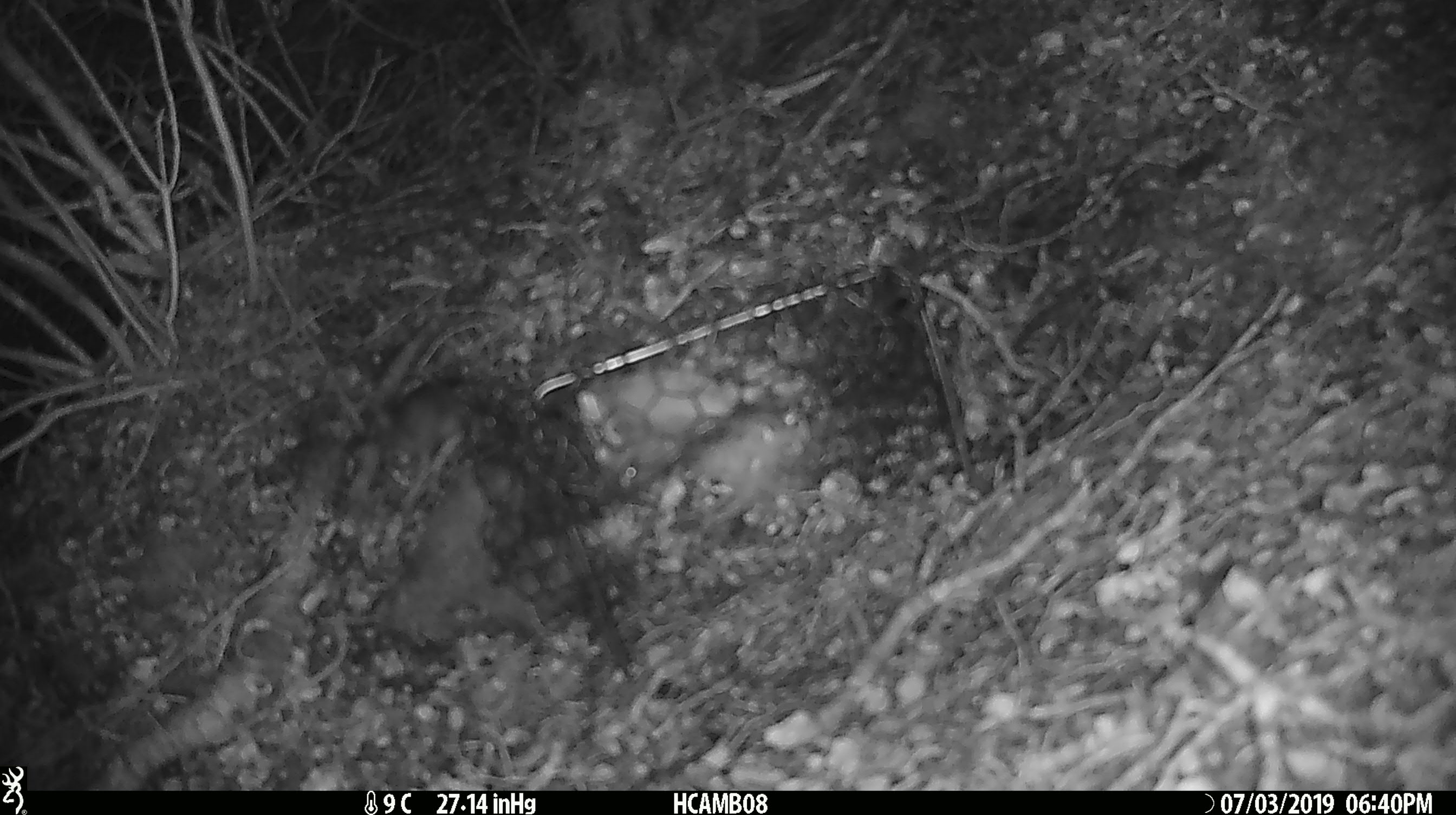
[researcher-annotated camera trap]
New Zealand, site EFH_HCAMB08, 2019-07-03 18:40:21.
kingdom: Animalia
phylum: Chordata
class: Mammalia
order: Rodentia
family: Muridae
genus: Mus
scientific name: Mus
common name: mouse